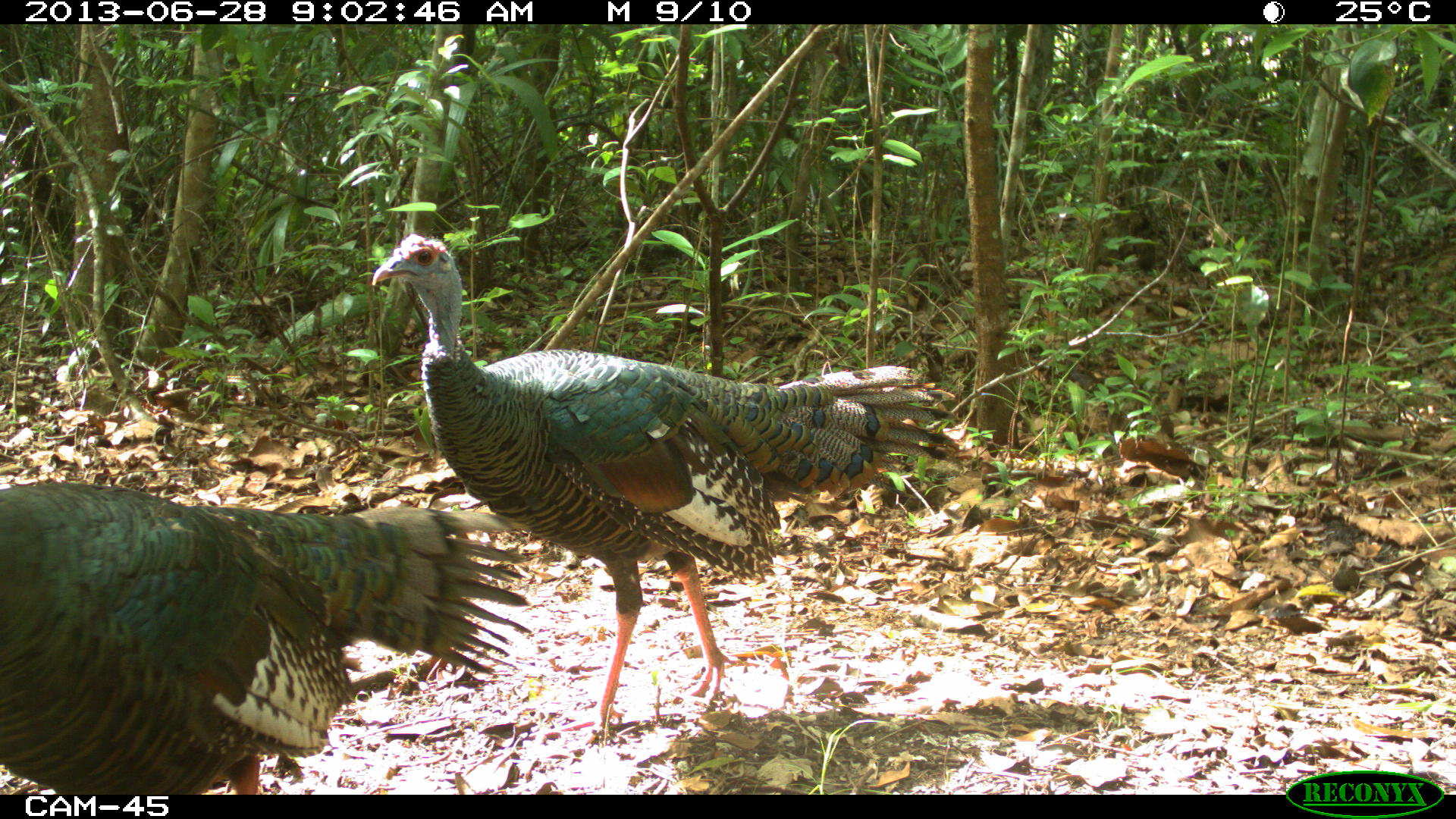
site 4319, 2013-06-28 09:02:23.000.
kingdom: Animalia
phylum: Chordata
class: Aves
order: Galliformes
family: Phasianidae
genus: Meleagris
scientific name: Meleagris ocellata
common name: ocellated turkey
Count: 2.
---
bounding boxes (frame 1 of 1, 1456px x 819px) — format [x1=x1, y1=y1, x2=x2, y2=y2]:
meleagris ocellata: [x1=366, y1=230, x2=966, y2=747]; [x1=0, y1=477, x2=538, y2=792]